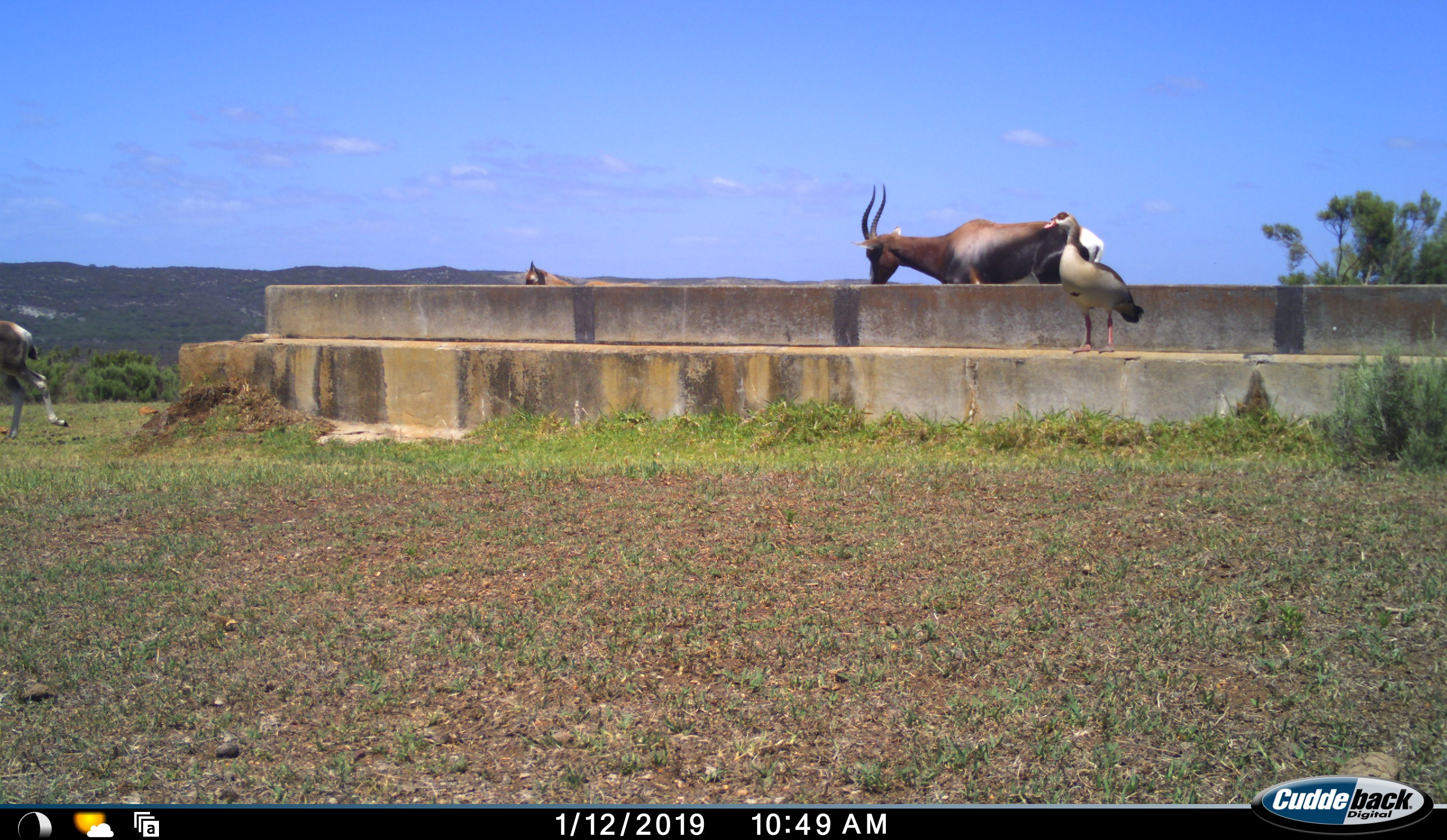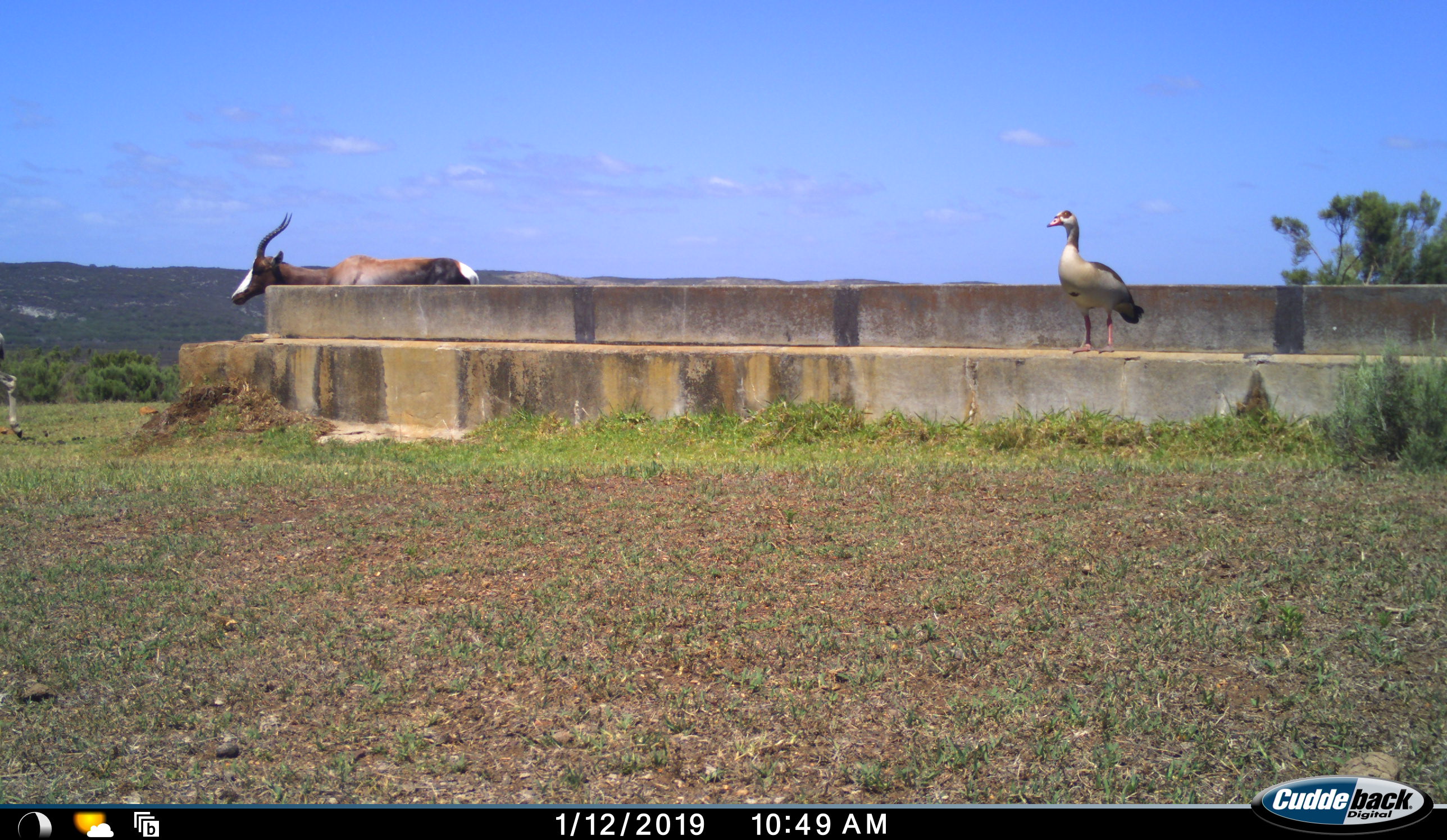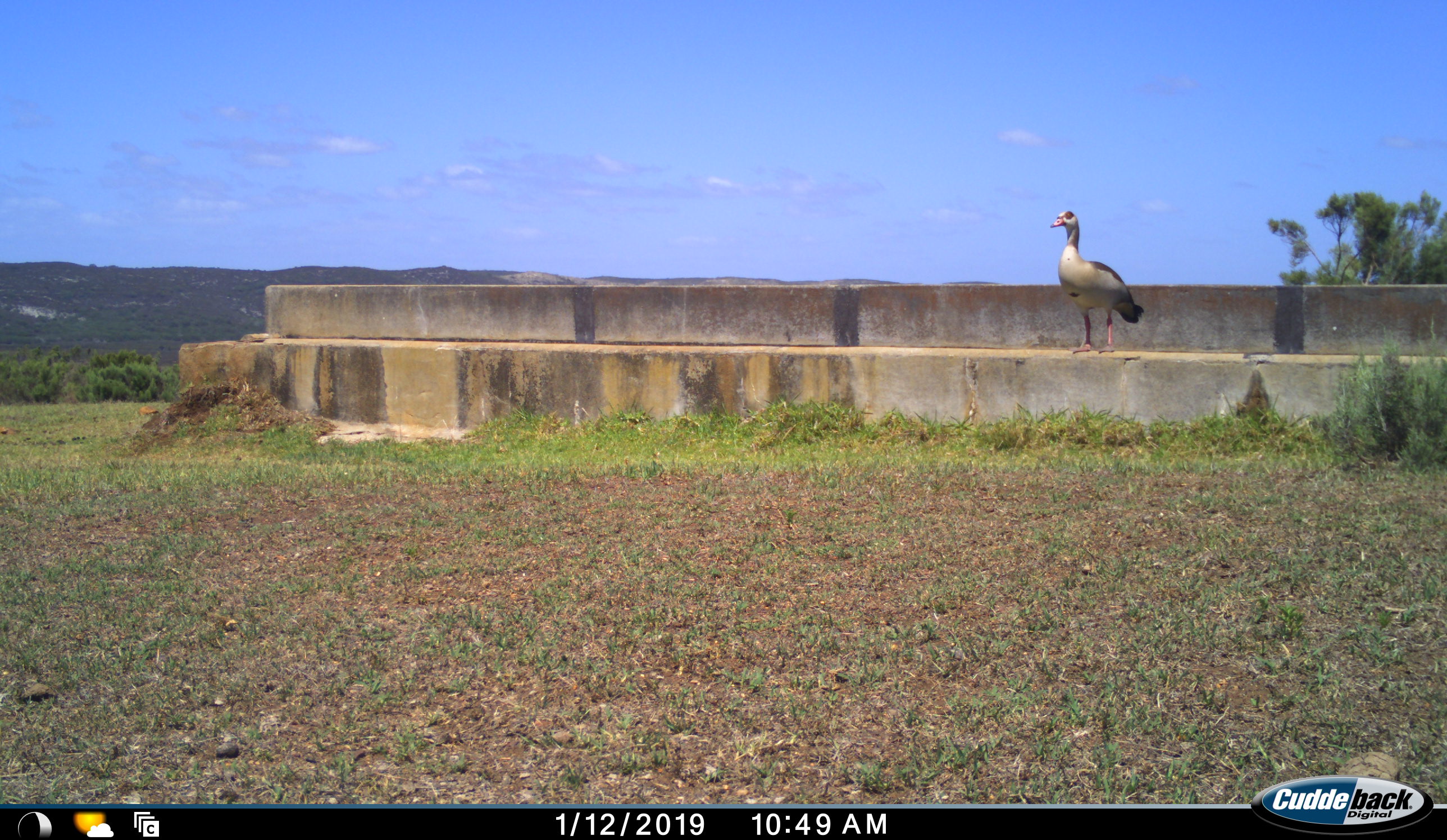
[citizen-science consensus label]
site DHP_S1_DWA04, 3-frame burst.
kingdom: Animalia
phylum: Chordata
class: Aves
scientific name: Aves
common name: bird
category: birdother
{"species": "birdother (bird) (Aves)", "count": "1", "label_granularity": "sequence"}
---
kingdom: Animalia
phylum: Chordata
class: Mammalia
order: Artiodactyla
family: Bovidae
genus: Damaliscus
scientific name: Damaliscus pygargus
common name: bontebok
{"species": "bontebok (Damaliscus pygargus)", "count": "3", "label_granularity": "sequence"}